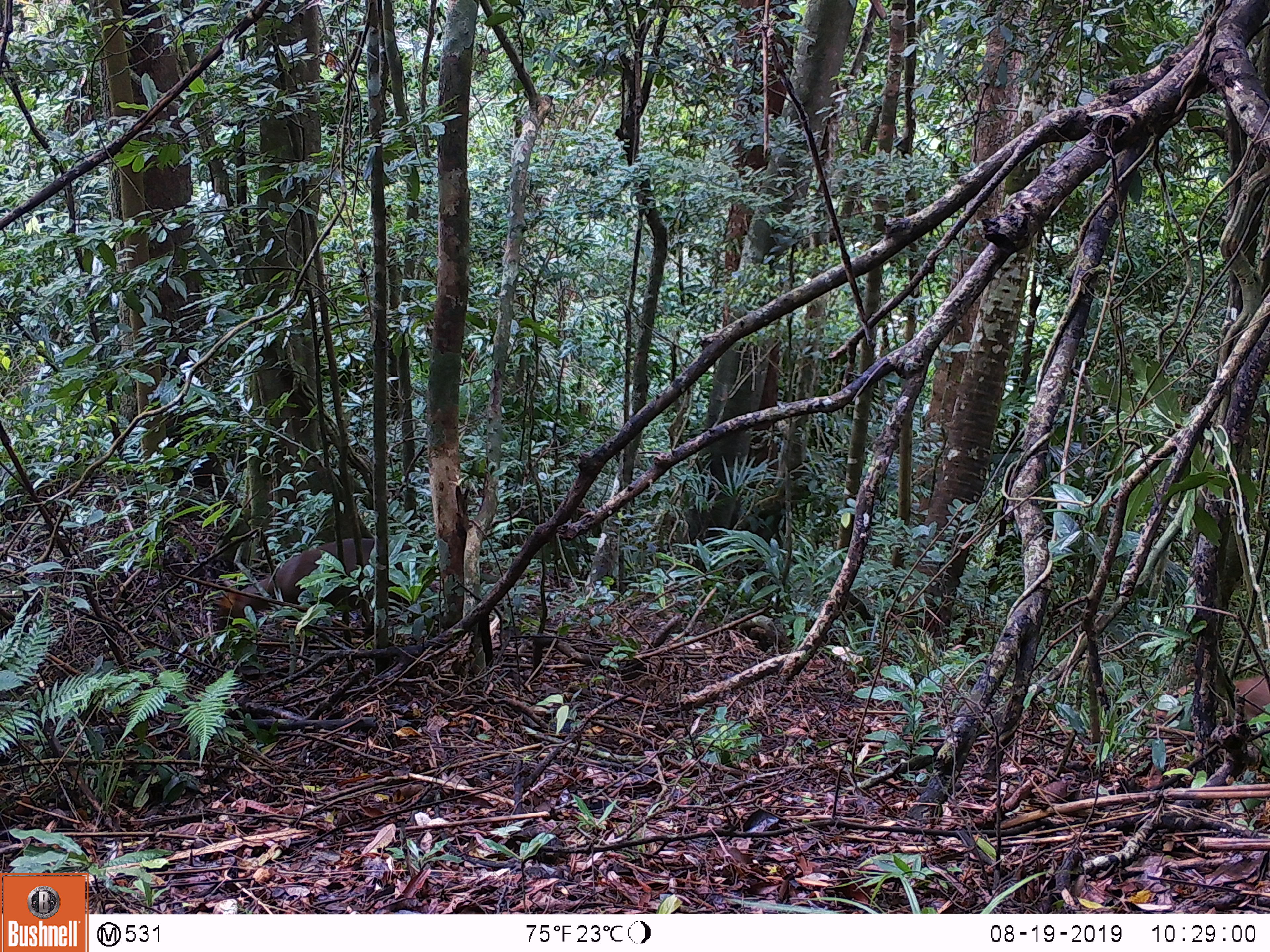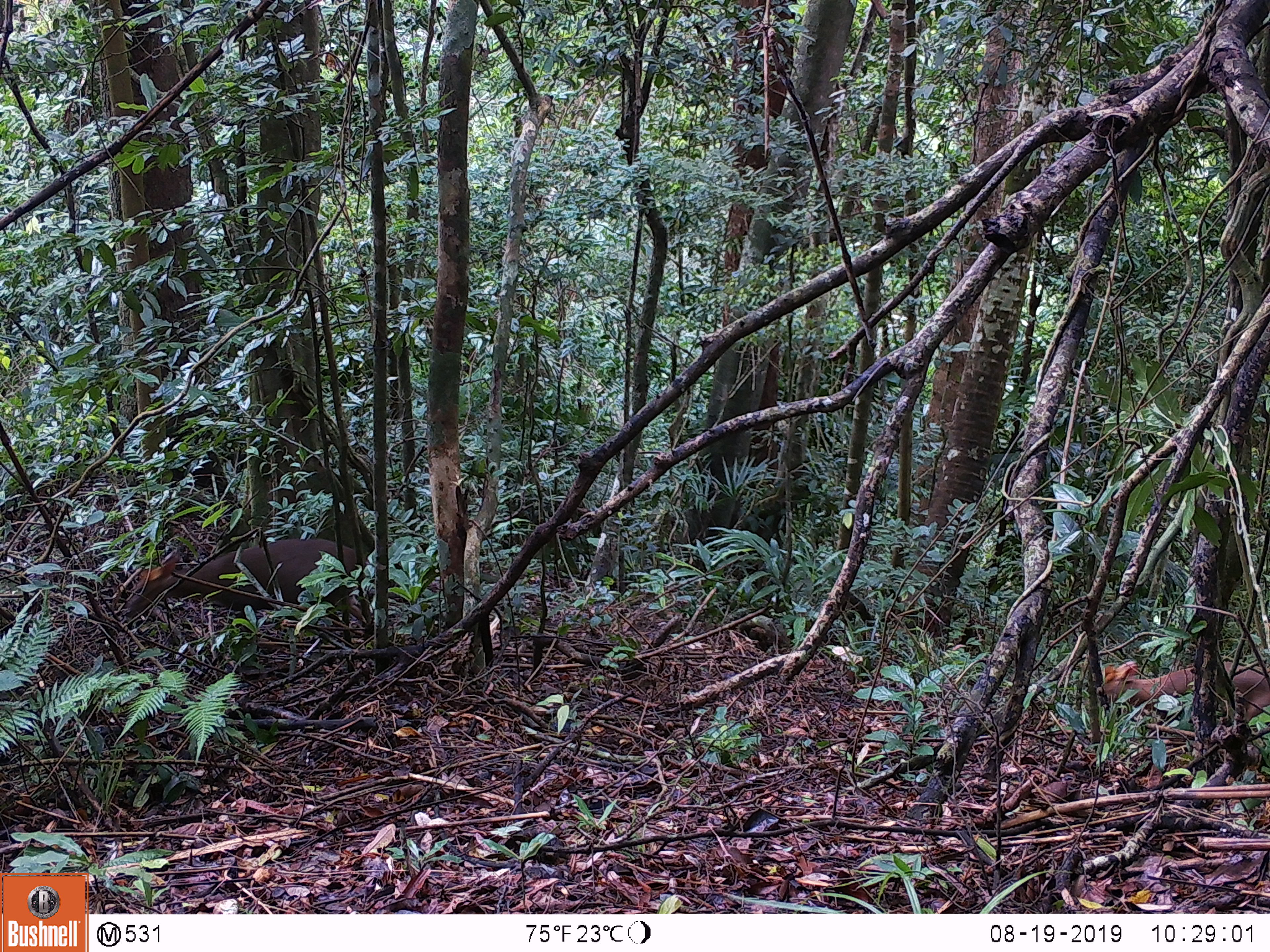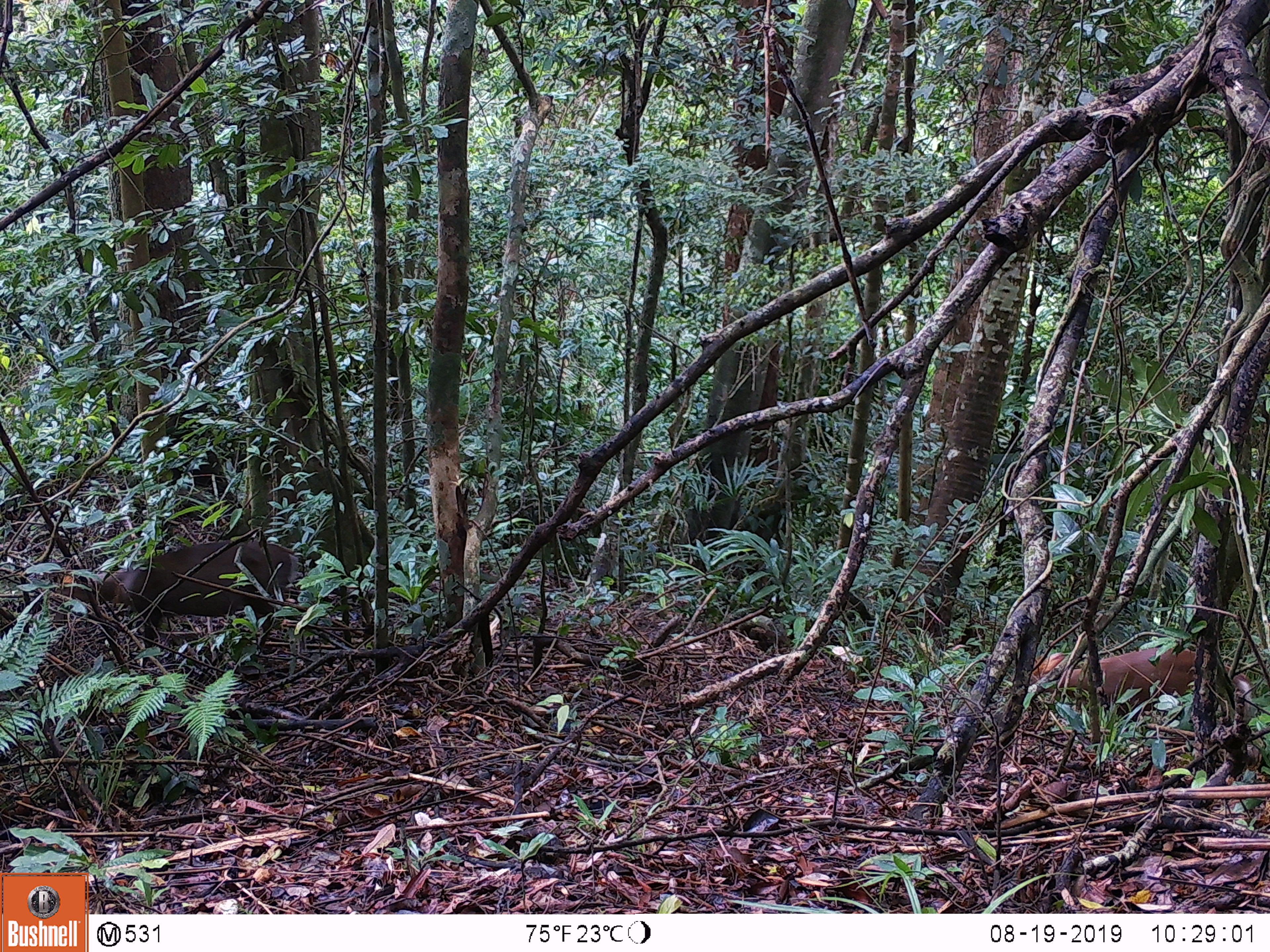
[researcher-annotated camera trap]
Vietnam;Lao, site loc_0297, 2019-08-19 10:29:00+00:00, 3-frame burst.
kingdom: Animalia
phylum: Chordata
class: Mammalia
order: Artiodactyla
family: Cervidae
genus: Muntiacus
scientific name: Muntiacus rooseveltorum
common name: roosevelt's muntjac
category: roosevelts muntjac group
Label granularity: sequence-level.